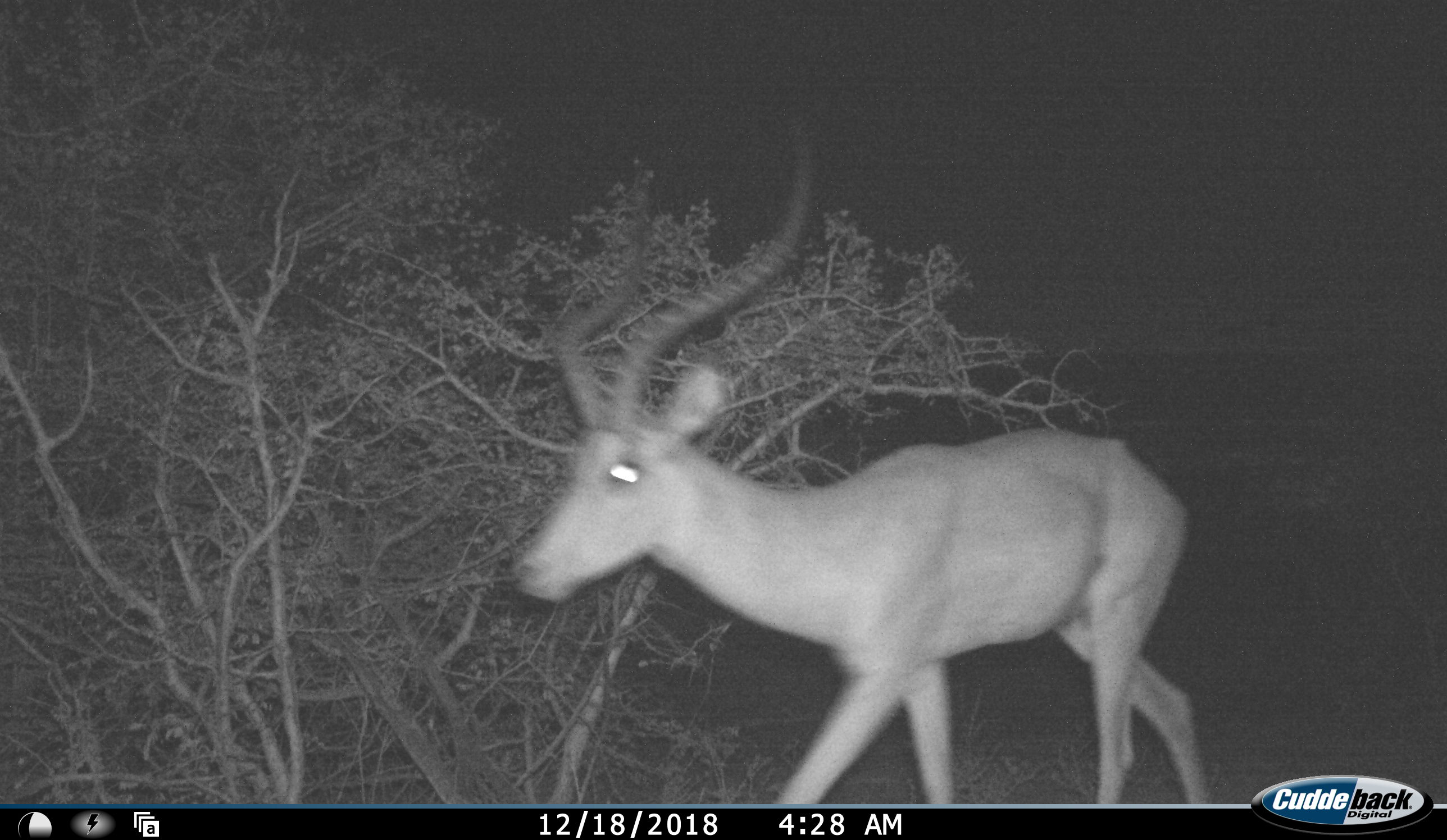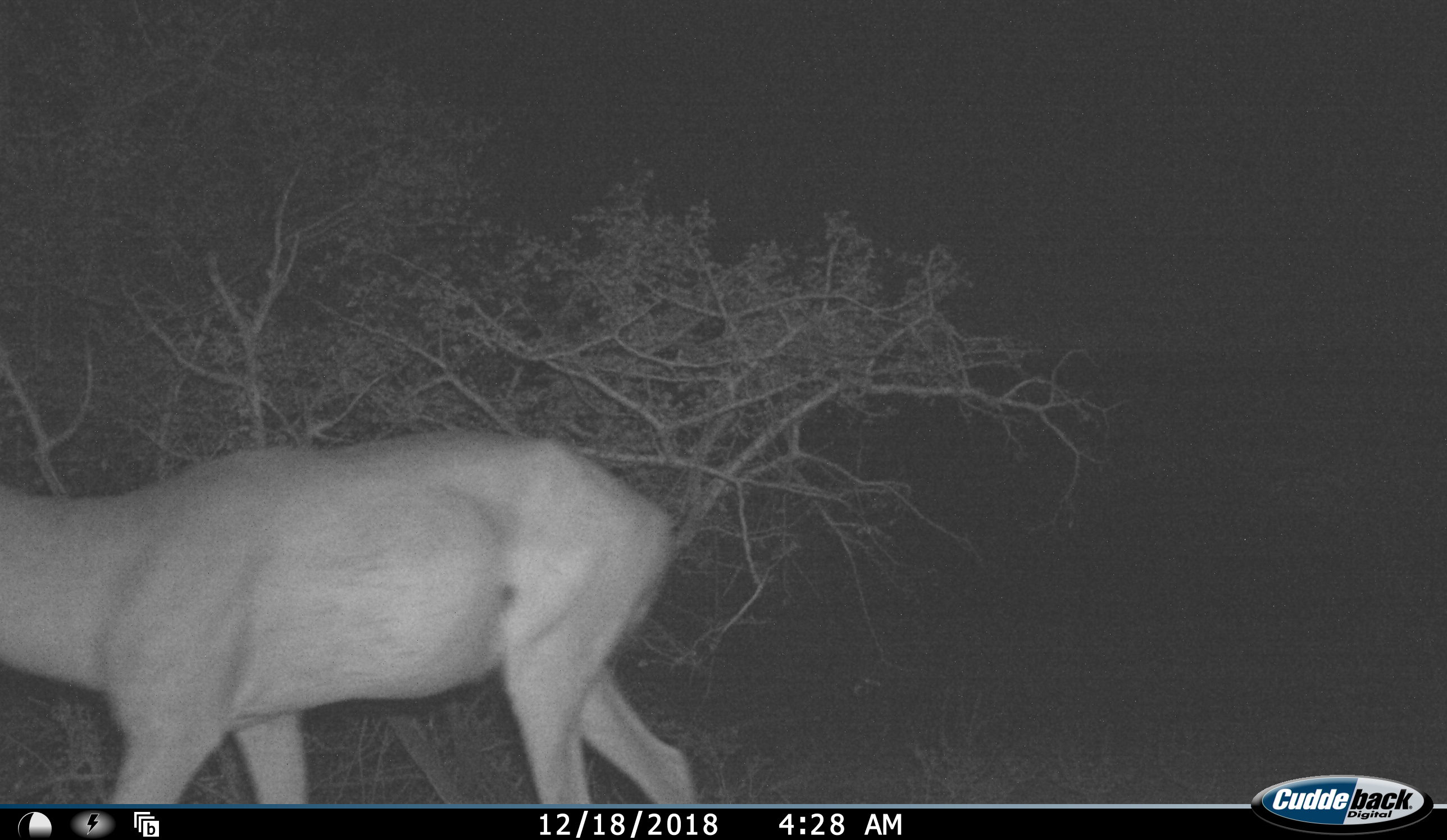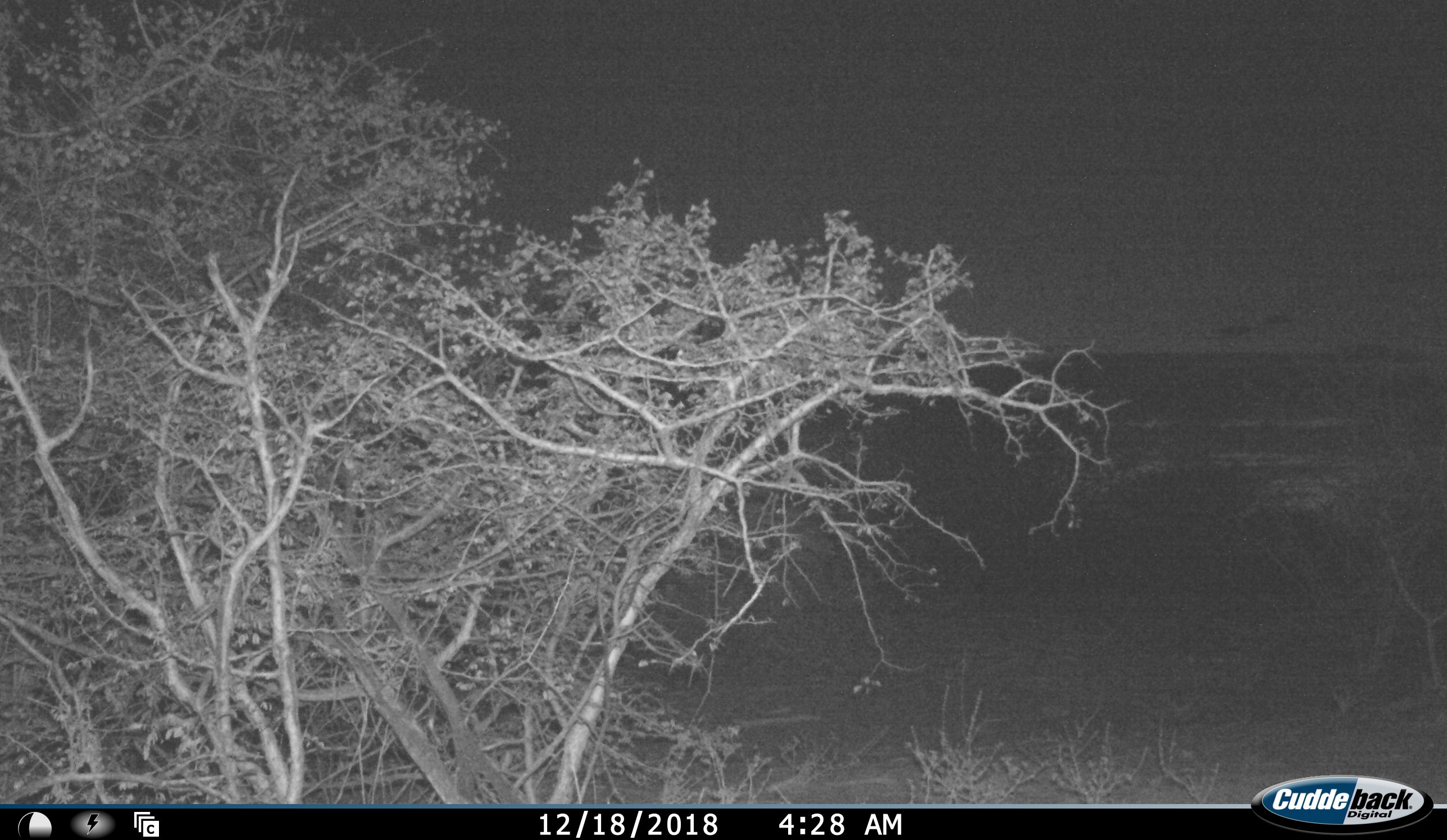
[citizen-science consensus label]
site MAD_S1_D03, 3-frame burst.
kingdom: Animalia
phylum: Chordata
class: Mammalia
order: Artiodactyla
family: Bovidae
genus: Aepyceros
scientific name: Aepyceros melampus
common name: impala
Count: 1.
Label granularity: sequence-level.